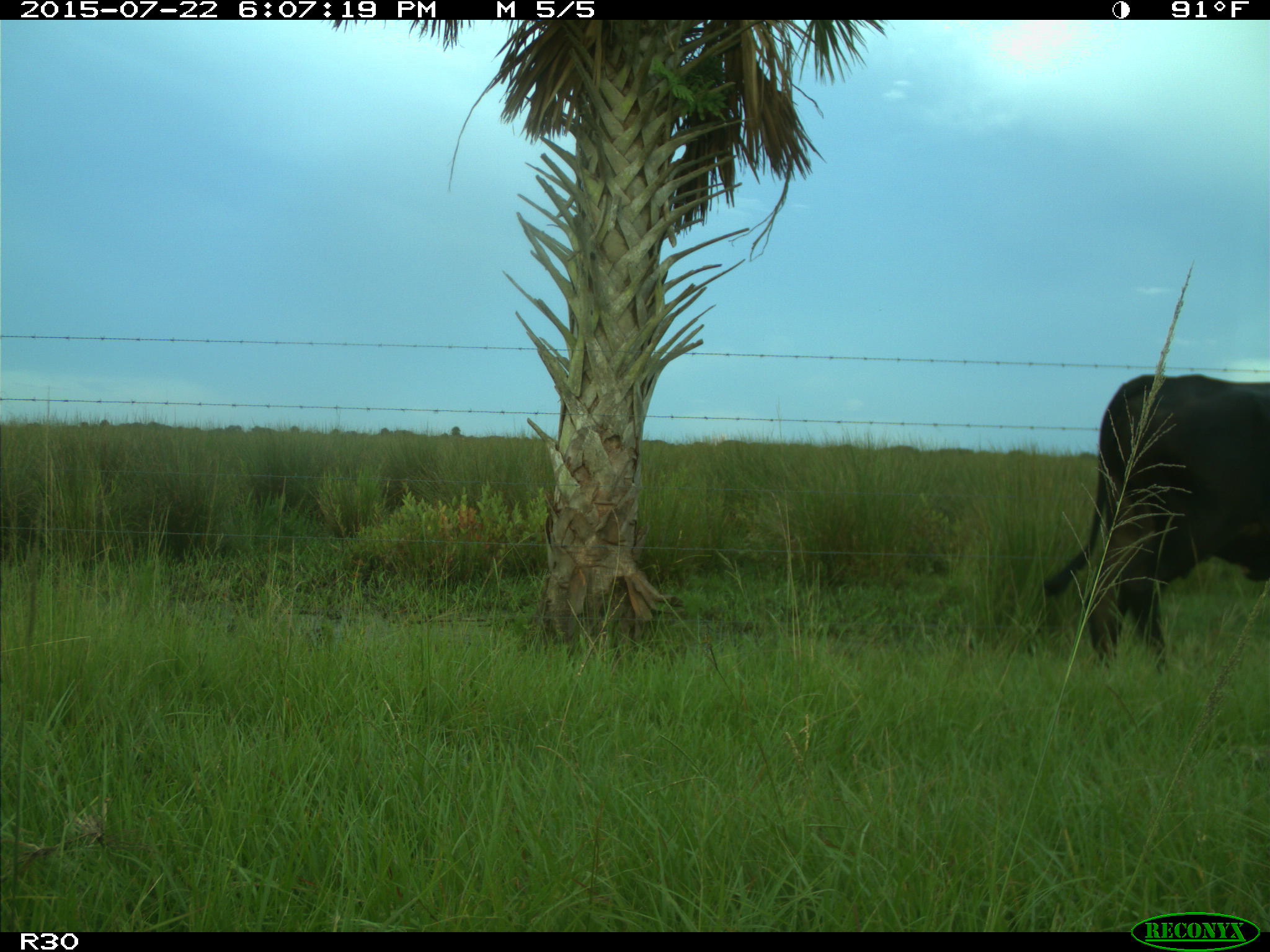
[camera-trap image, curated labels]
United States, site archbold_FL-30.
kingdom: Animalia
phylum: Chordata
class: Mammalia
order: Artiodactyla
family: Bovidae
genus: Bos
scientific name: Bos taurus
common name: domestic cow